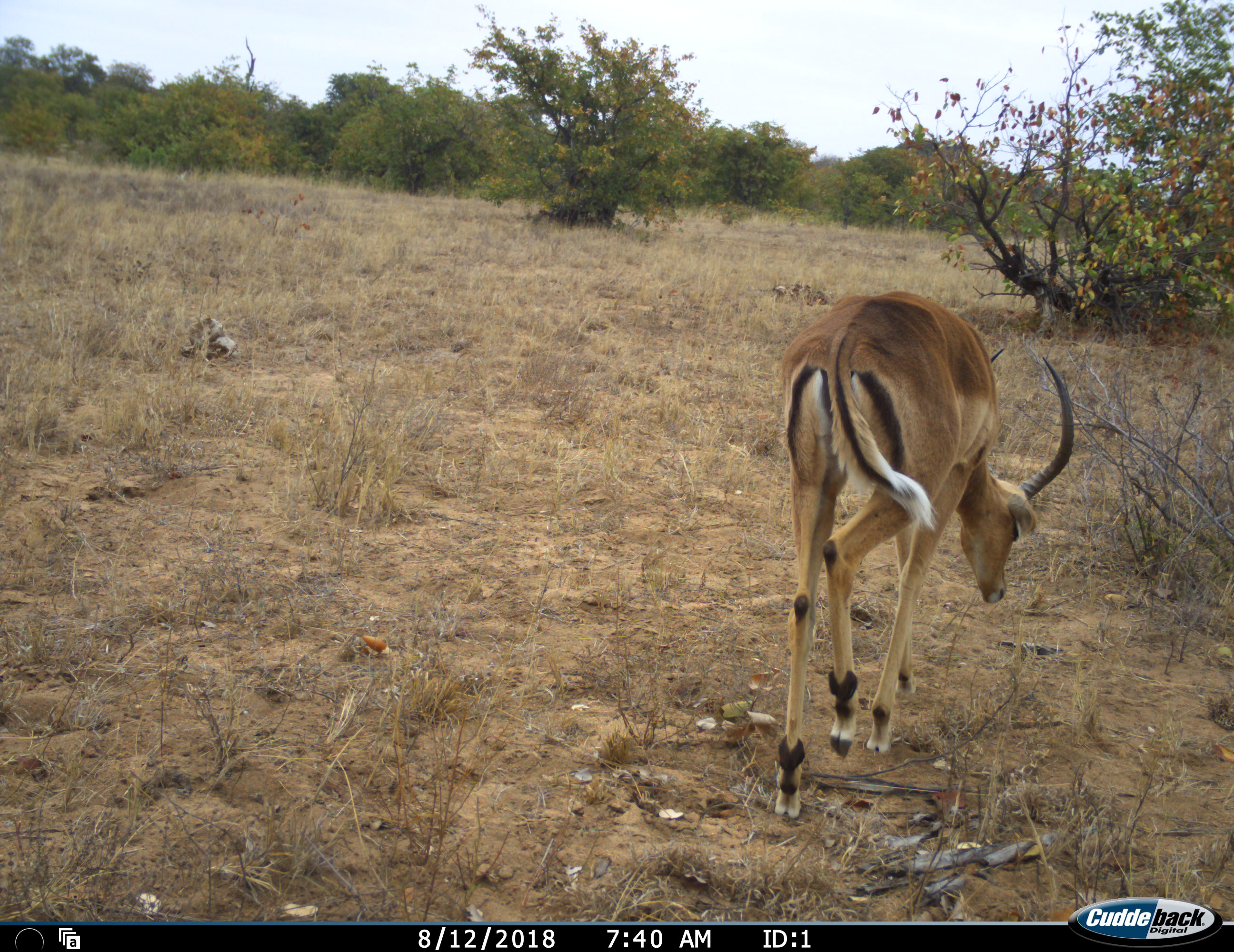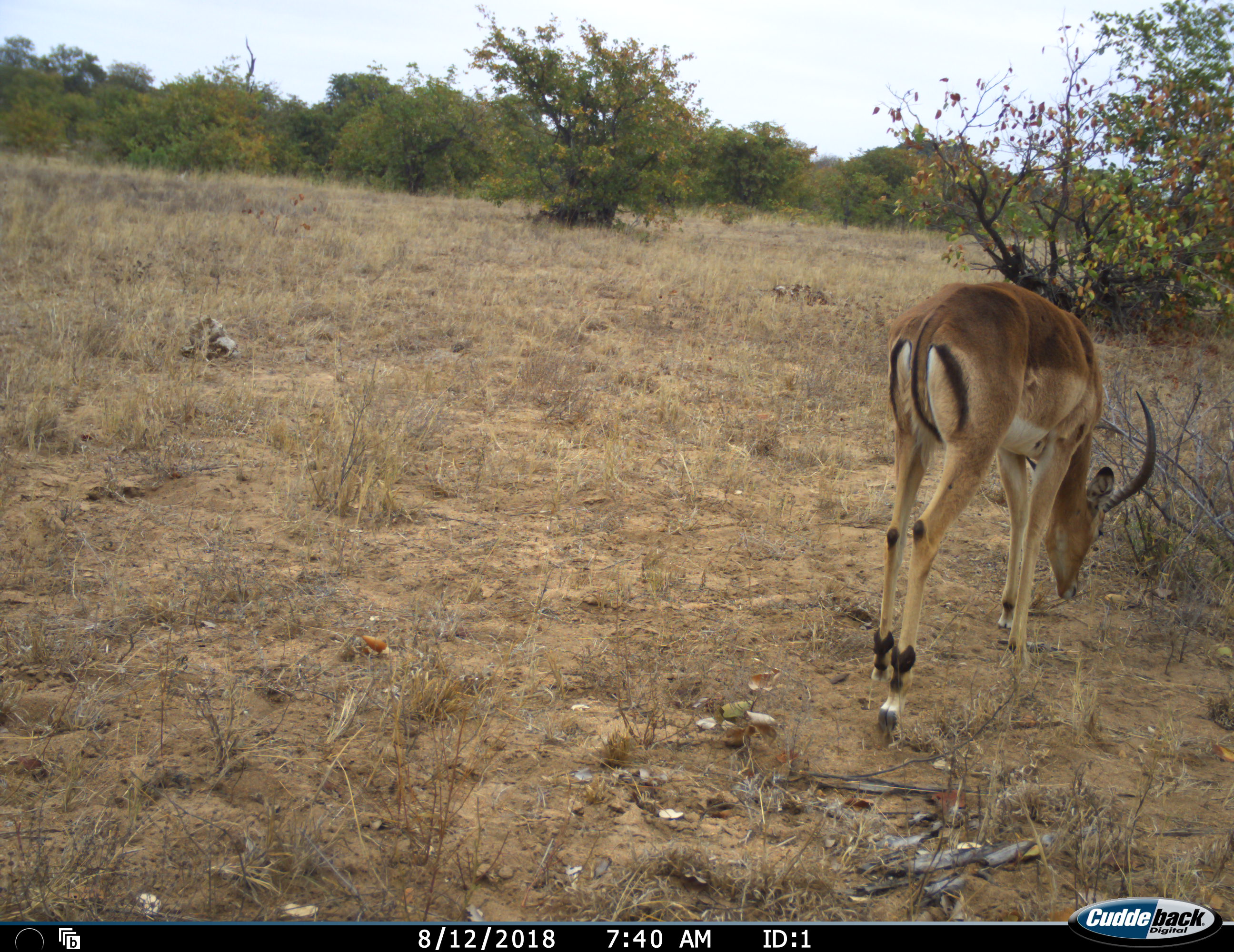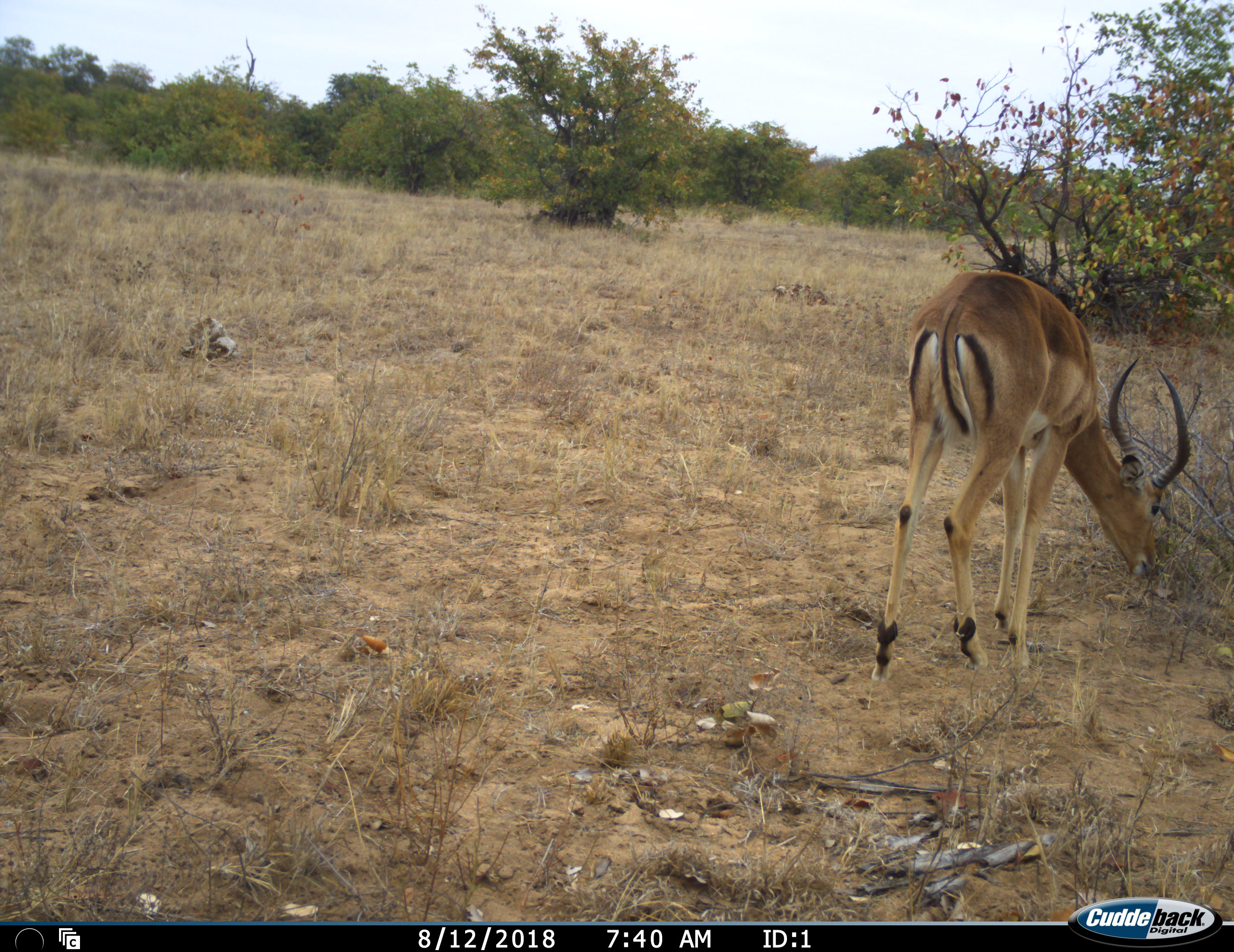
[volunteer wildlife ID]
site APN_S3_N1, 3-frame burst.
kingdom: Animalia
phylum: Chordata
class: Mammalia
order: Artiodactyla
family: Bovidae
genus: Aepyceros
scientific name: Aepyceros melampus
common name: impala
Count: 1.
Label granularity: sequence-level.